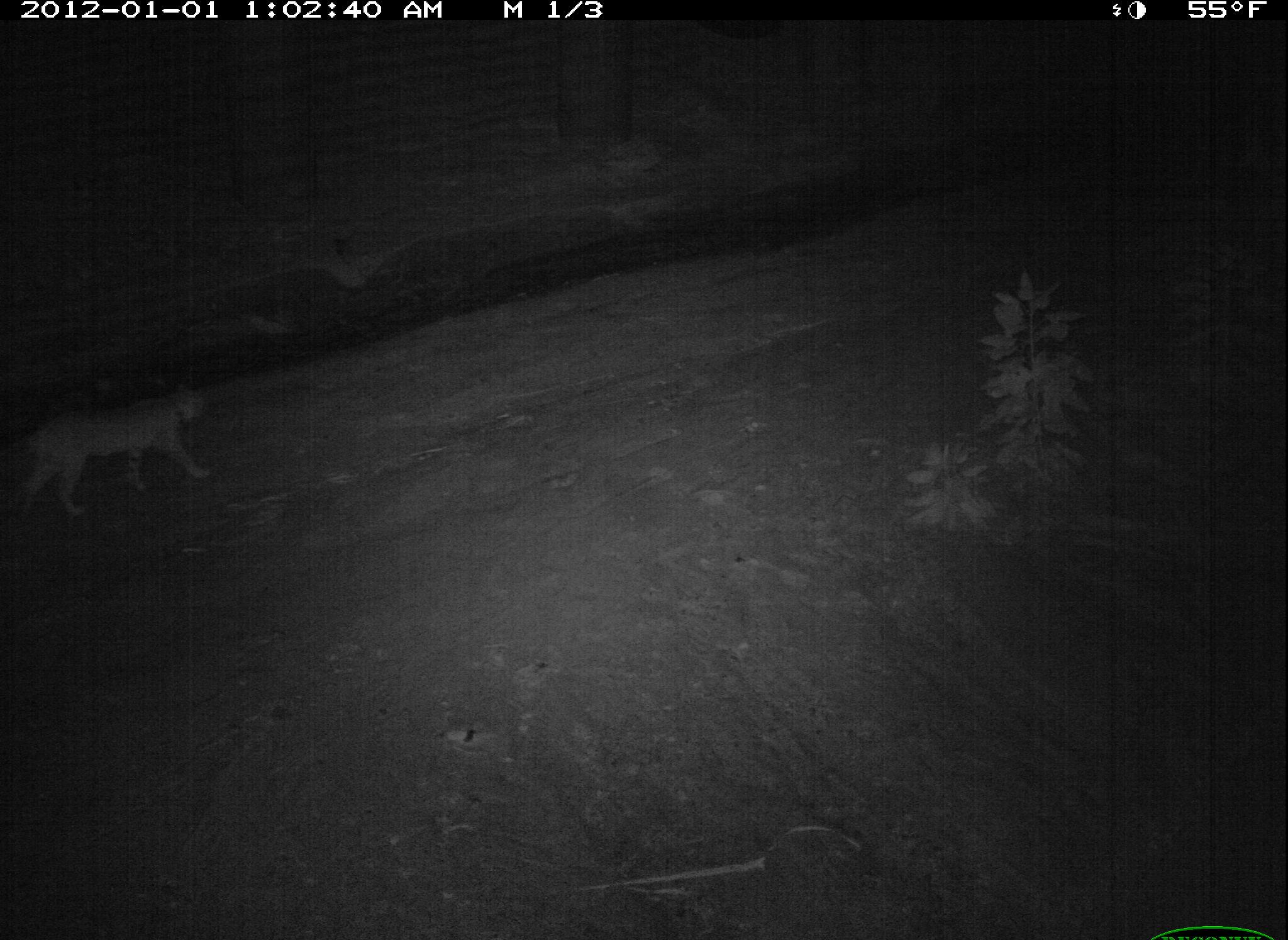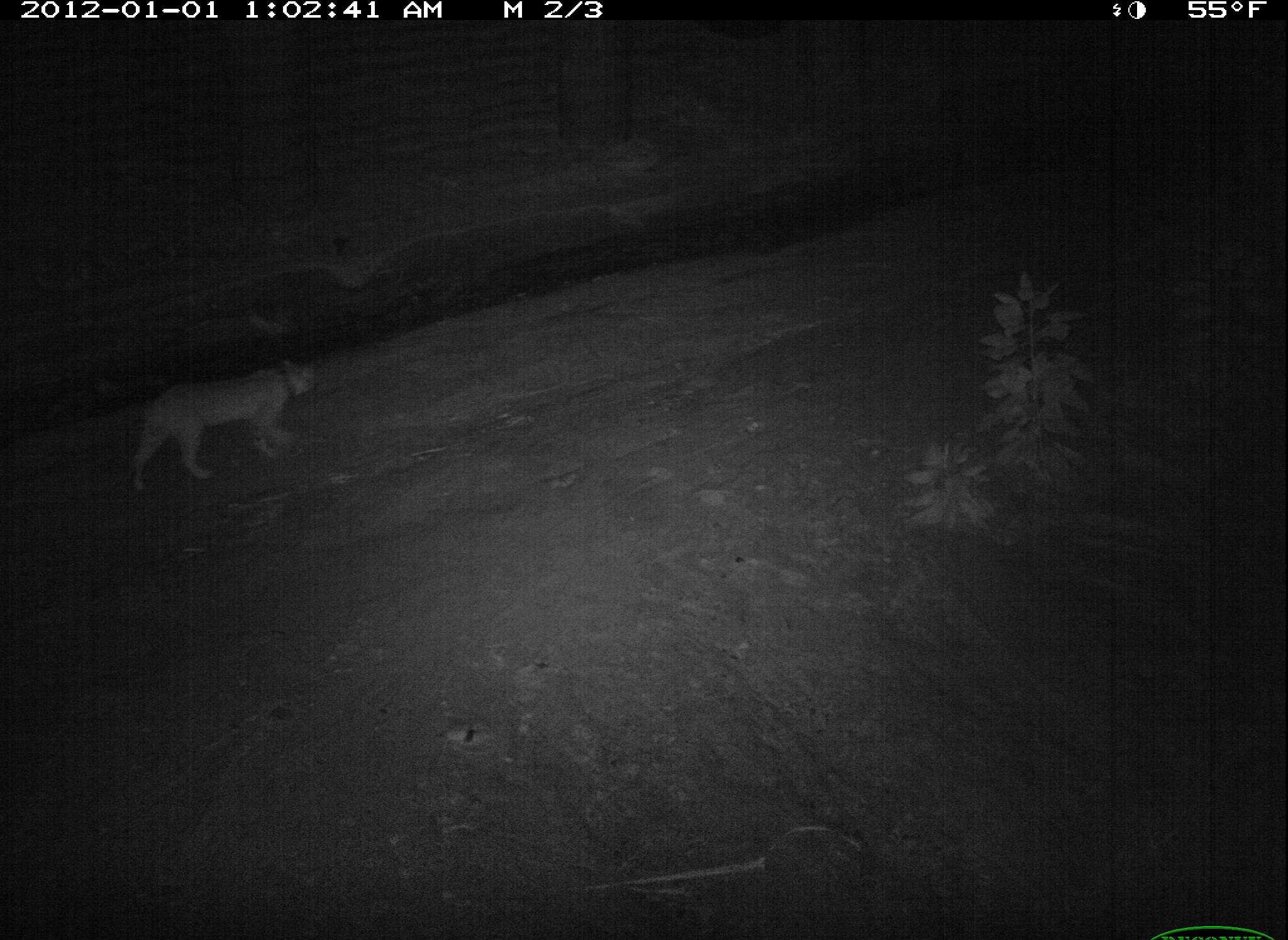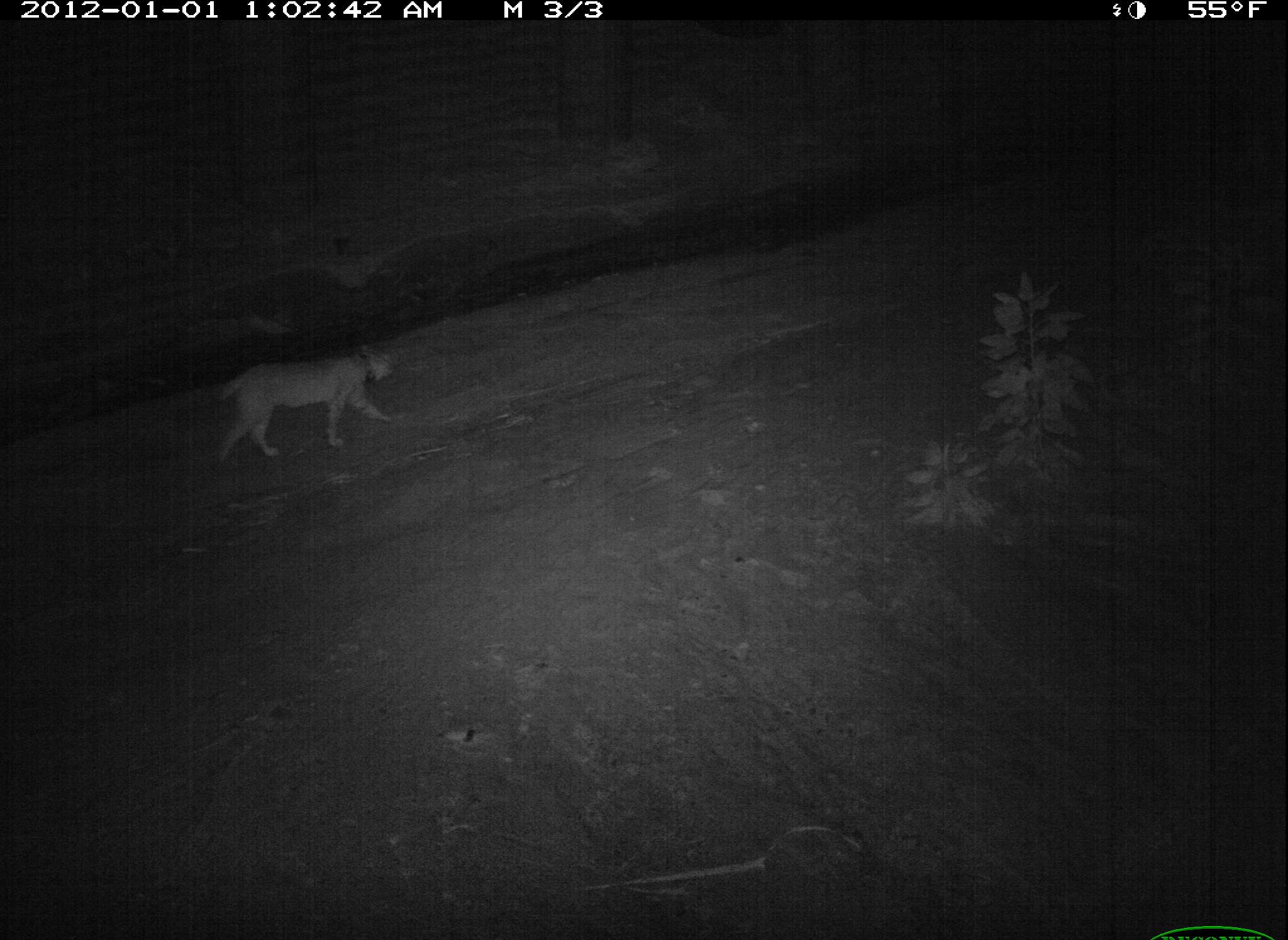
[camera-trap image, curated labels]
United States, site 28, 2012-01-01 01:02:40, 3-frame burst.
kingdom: Animalia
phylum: Chordata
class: Mammalia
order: Carnivora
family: Felidae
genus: Lynx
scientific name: Lynx rufus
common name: bobcat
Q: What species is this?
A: Bobcat (Lynx rufus).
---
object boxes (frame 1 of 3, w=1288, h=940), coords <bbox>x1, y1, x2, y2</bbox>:
bobcat: <bbox>8, 383, 216, 517</bbox>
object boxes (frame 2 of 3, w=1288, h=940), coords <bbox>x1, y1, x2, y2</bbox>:
bobcat: <bbox>105, 340, 333, 520</bbox>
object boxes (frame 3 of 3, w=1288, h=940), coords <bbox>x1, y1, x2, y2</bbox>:
bobcat: <bbox>198, 324, 423, 475</bbox>